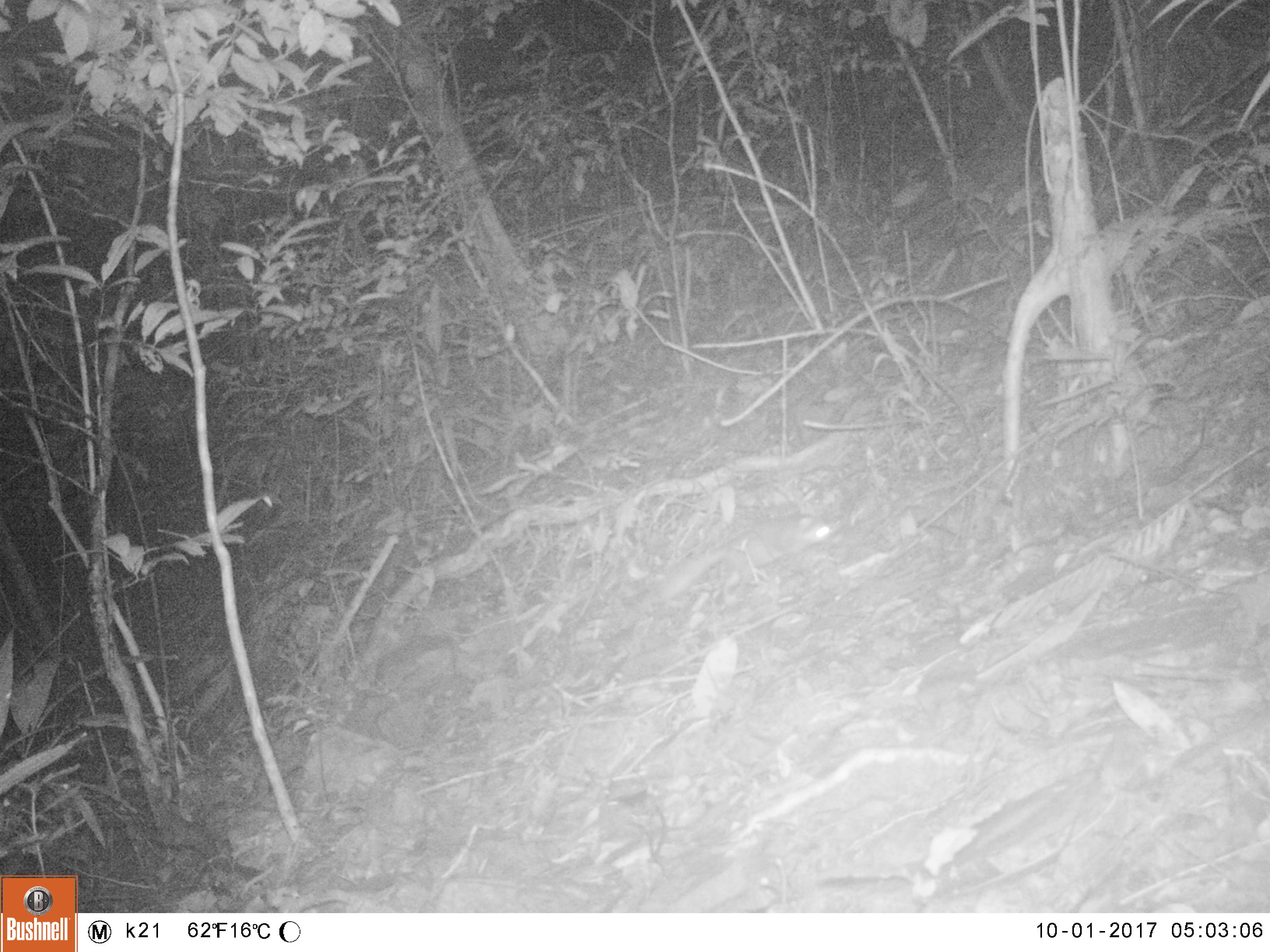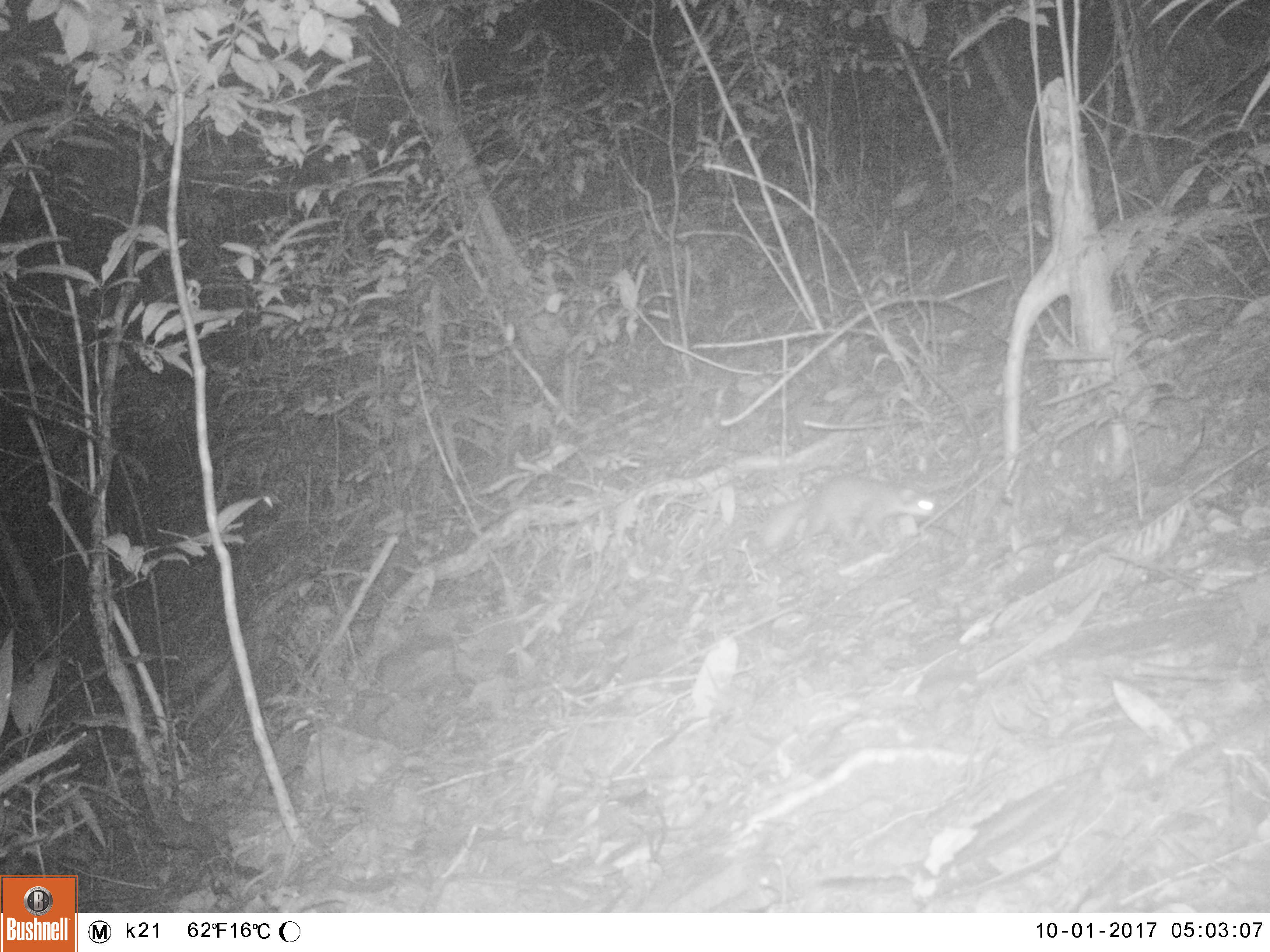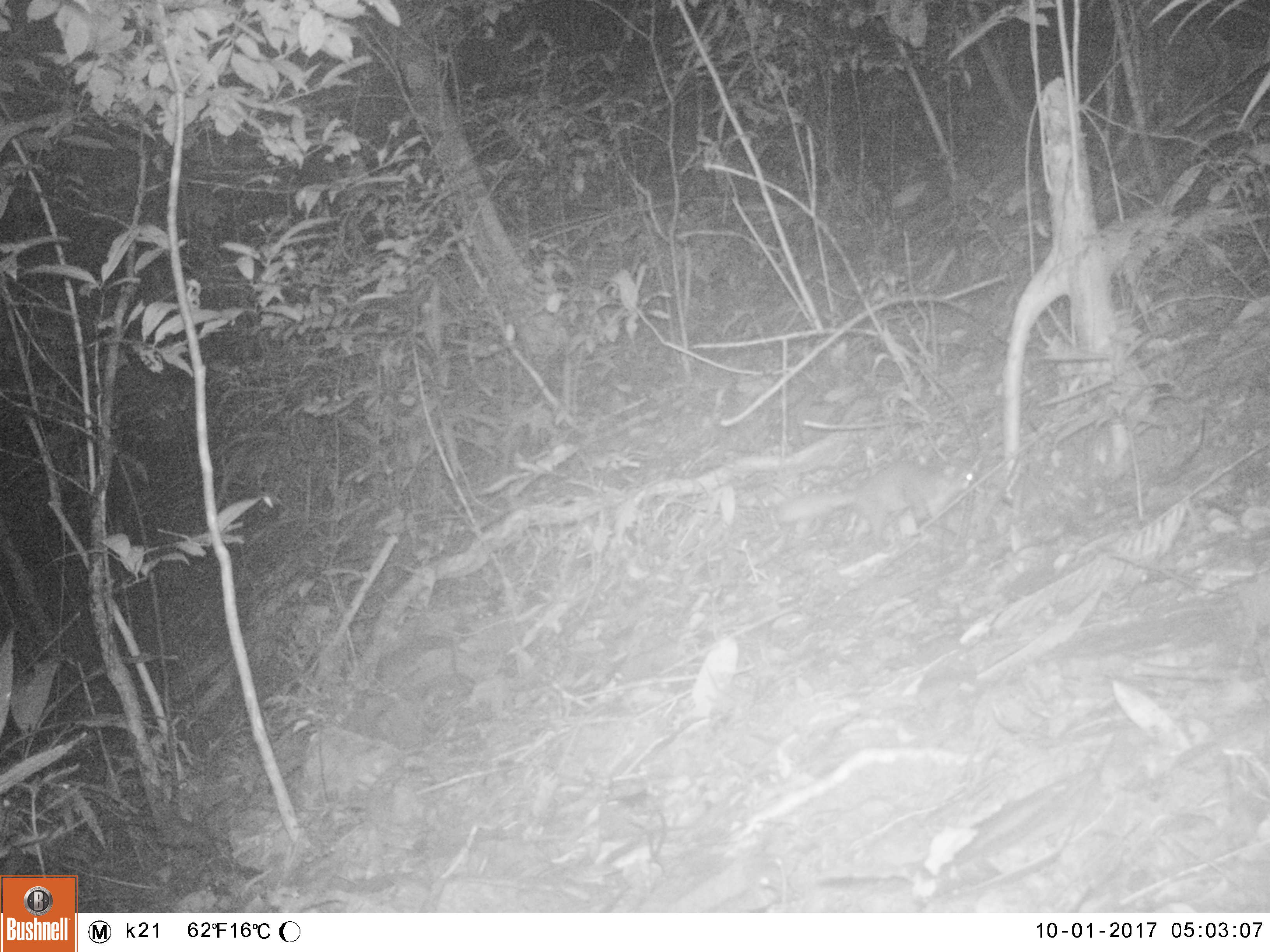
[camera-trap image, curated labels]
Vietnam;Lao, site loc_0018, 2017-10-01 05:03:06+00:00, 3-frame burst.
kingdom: Animalia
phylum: Chordata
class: Mammalia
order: Carnivora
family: Mustelidae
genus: Melogale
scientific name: Melogale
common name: ferret badger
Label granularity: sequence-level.